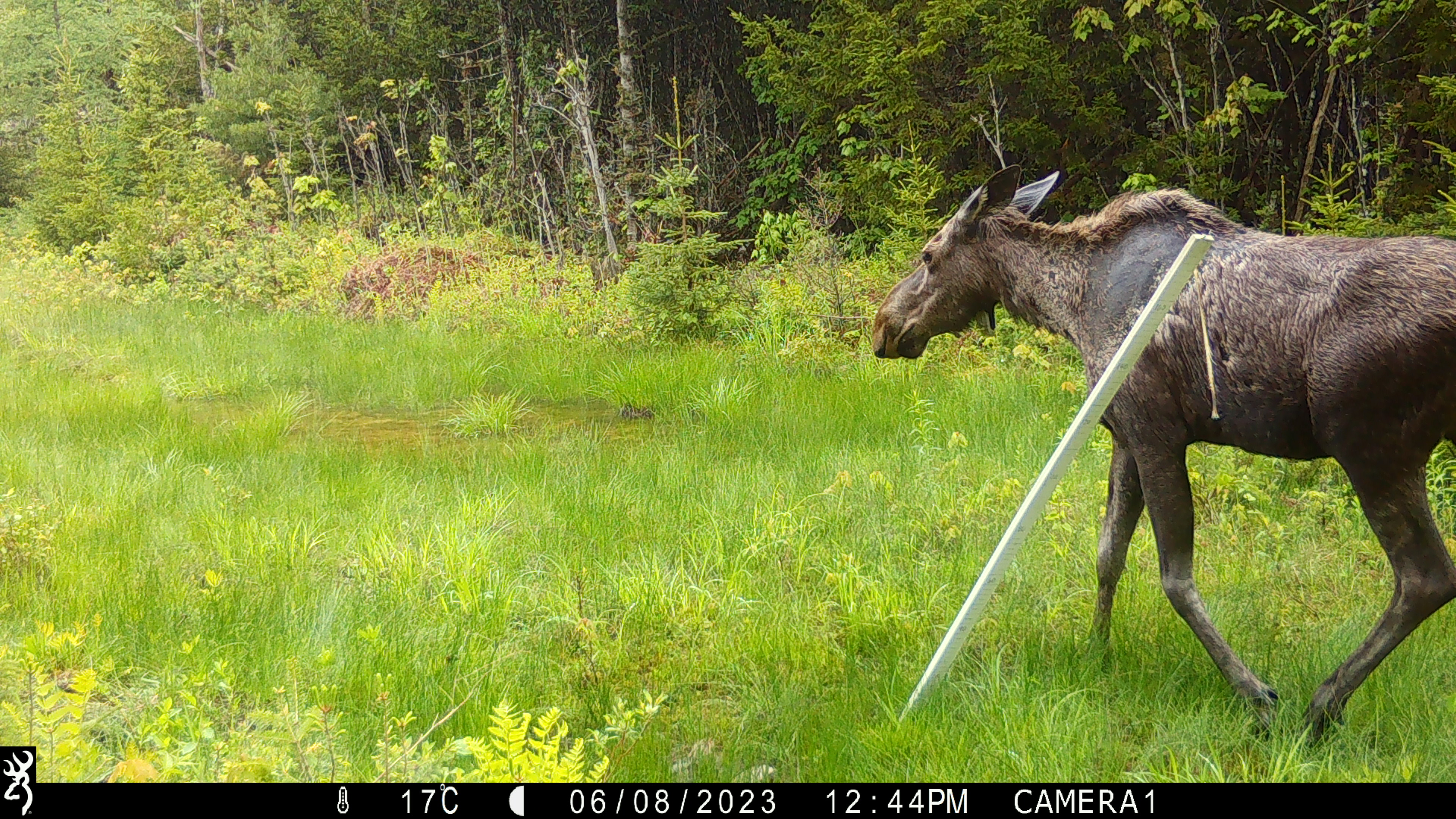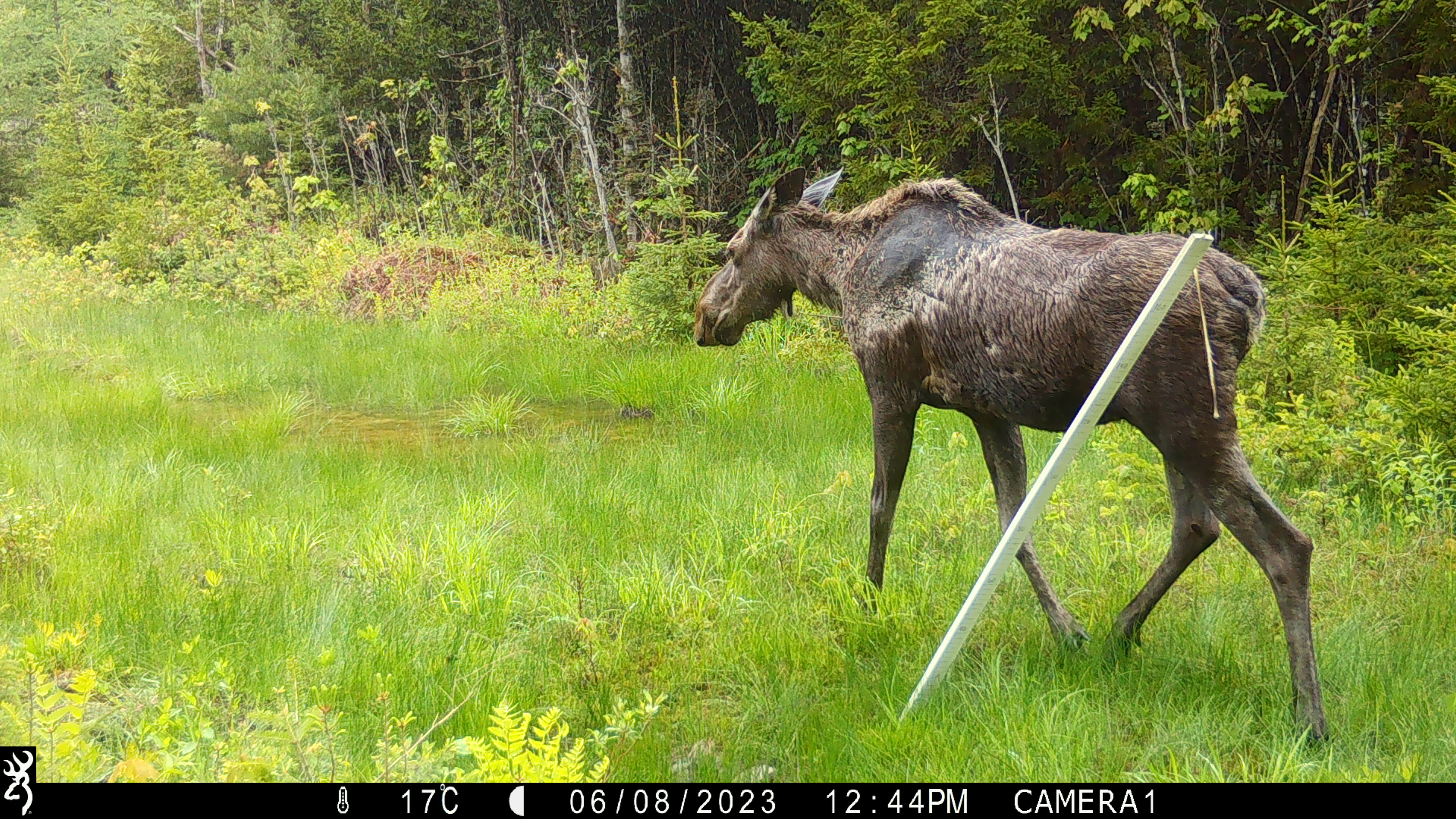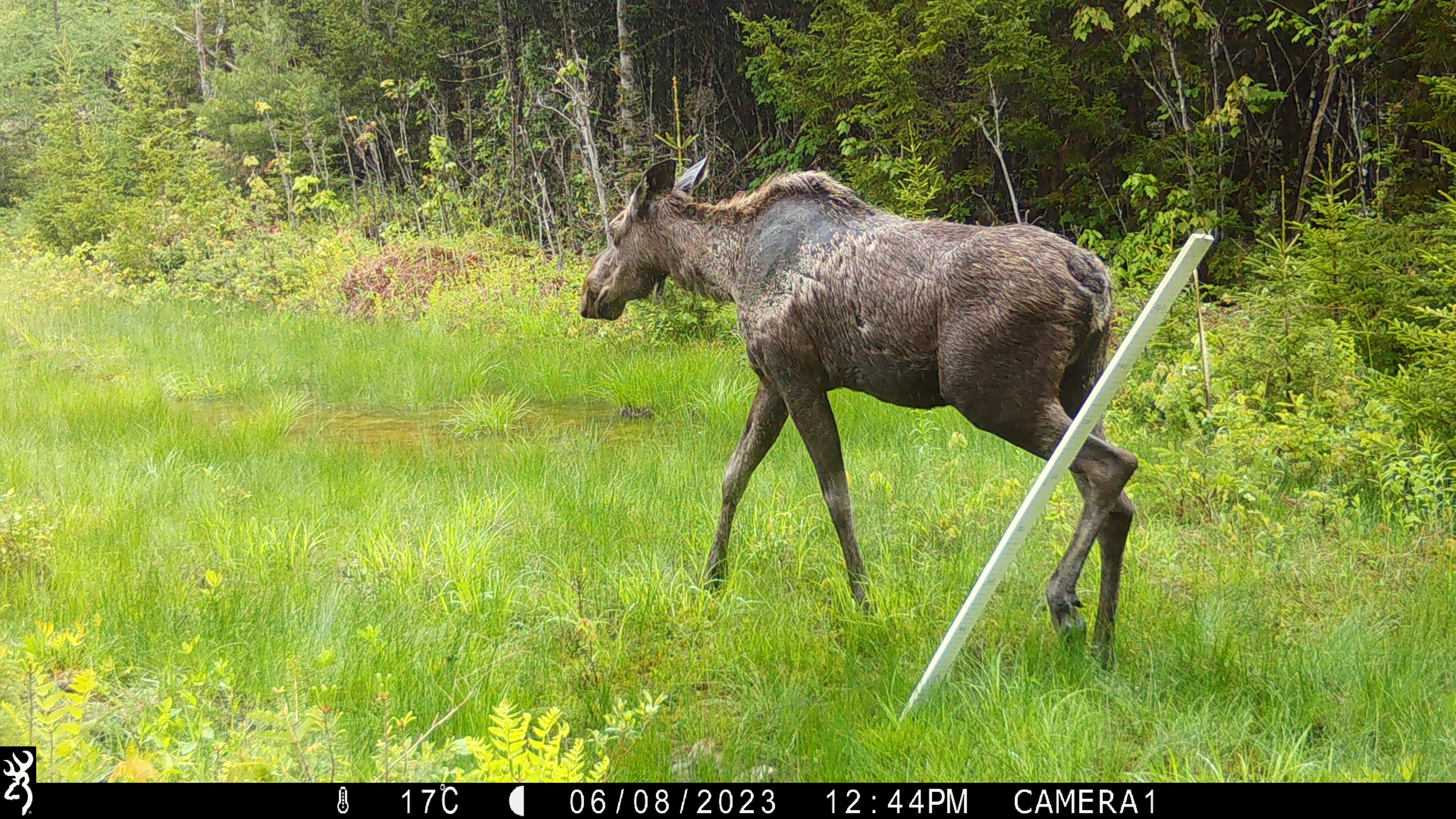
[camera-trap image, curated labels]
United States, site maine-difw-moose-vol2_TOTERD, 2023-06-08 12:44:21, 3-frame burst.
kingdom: Animalia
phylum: Chordata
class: Mammalia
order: Artiodactyla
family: Cervidae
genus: Alces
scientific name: Alces alces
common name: moose